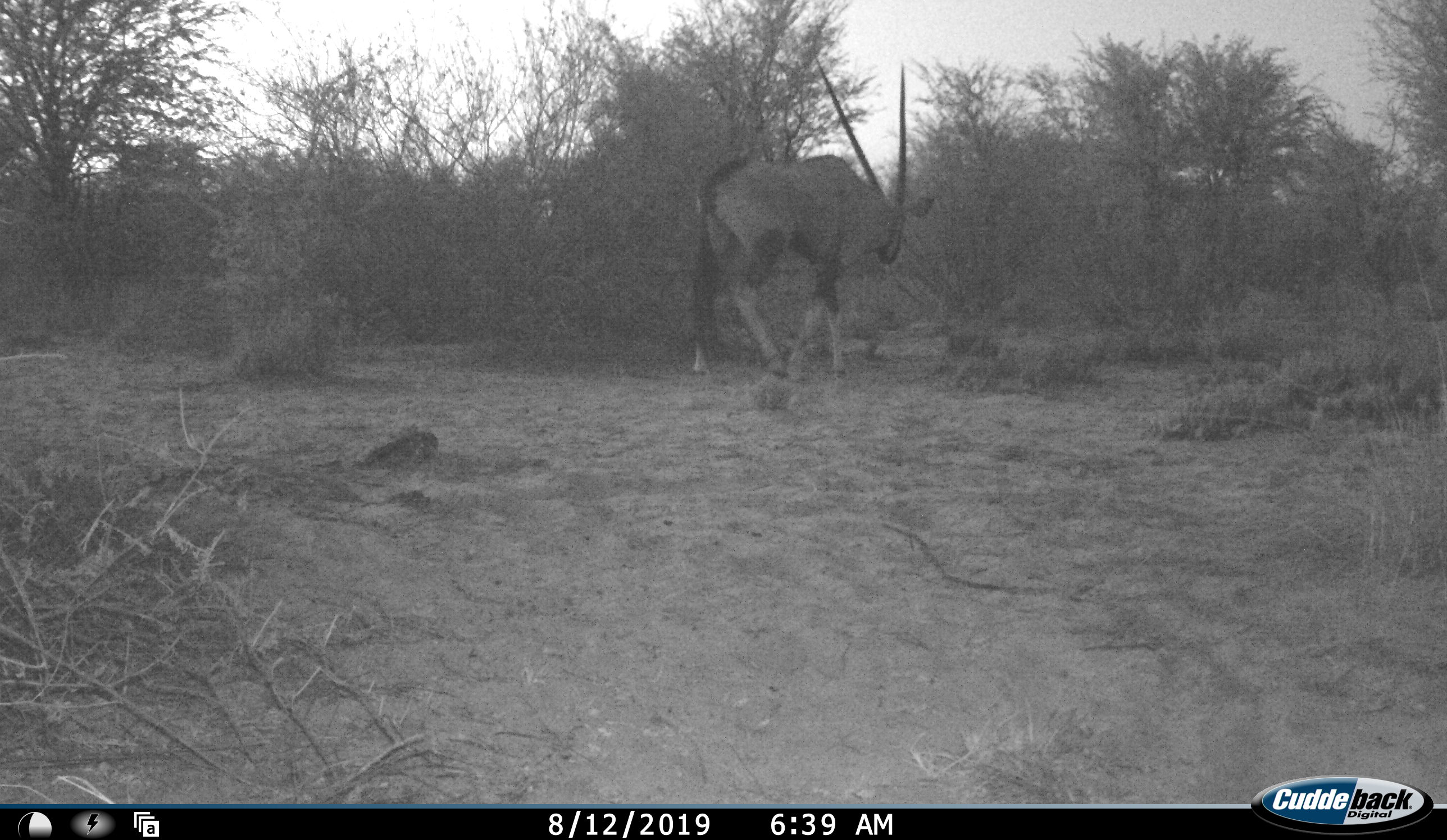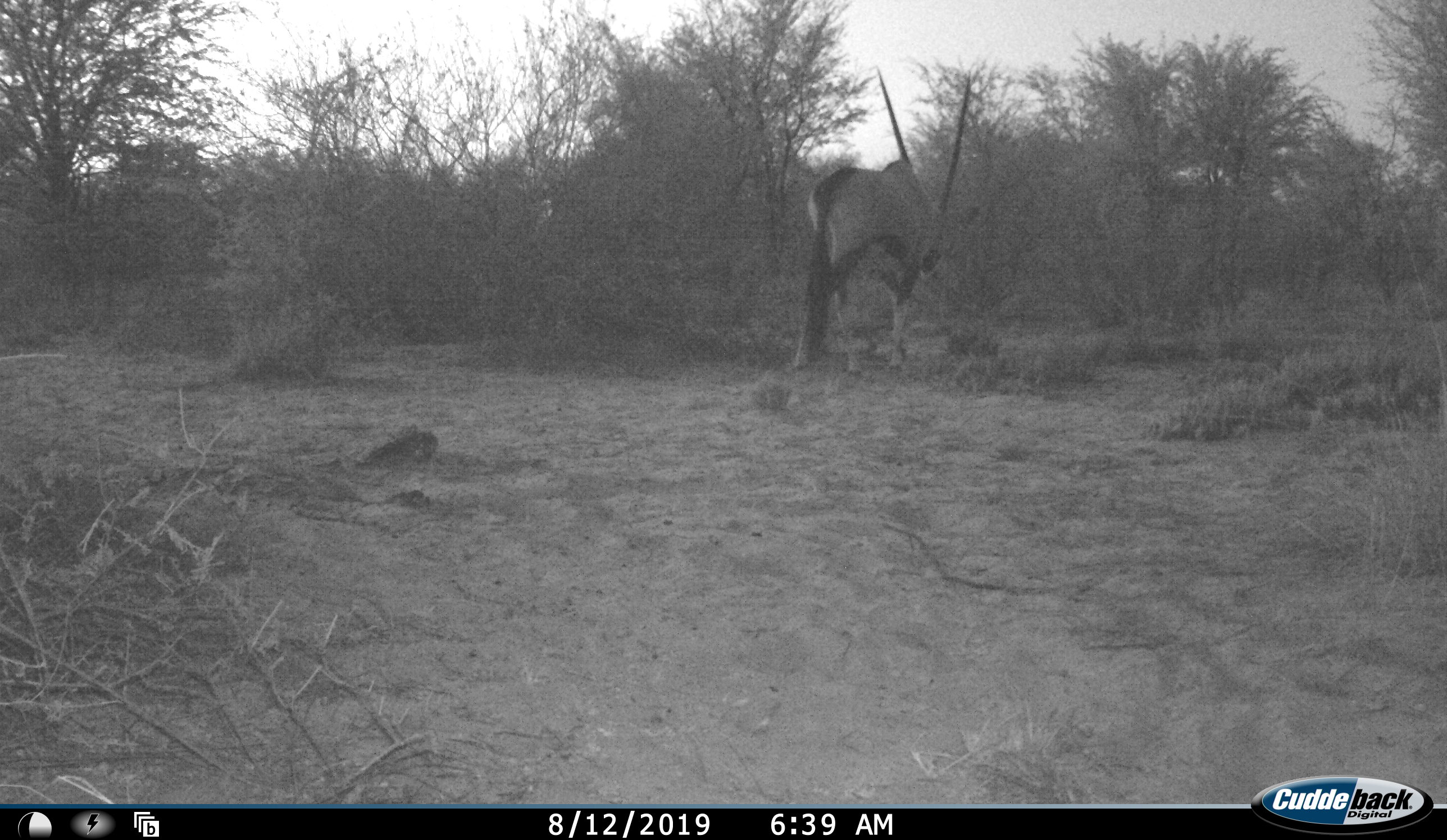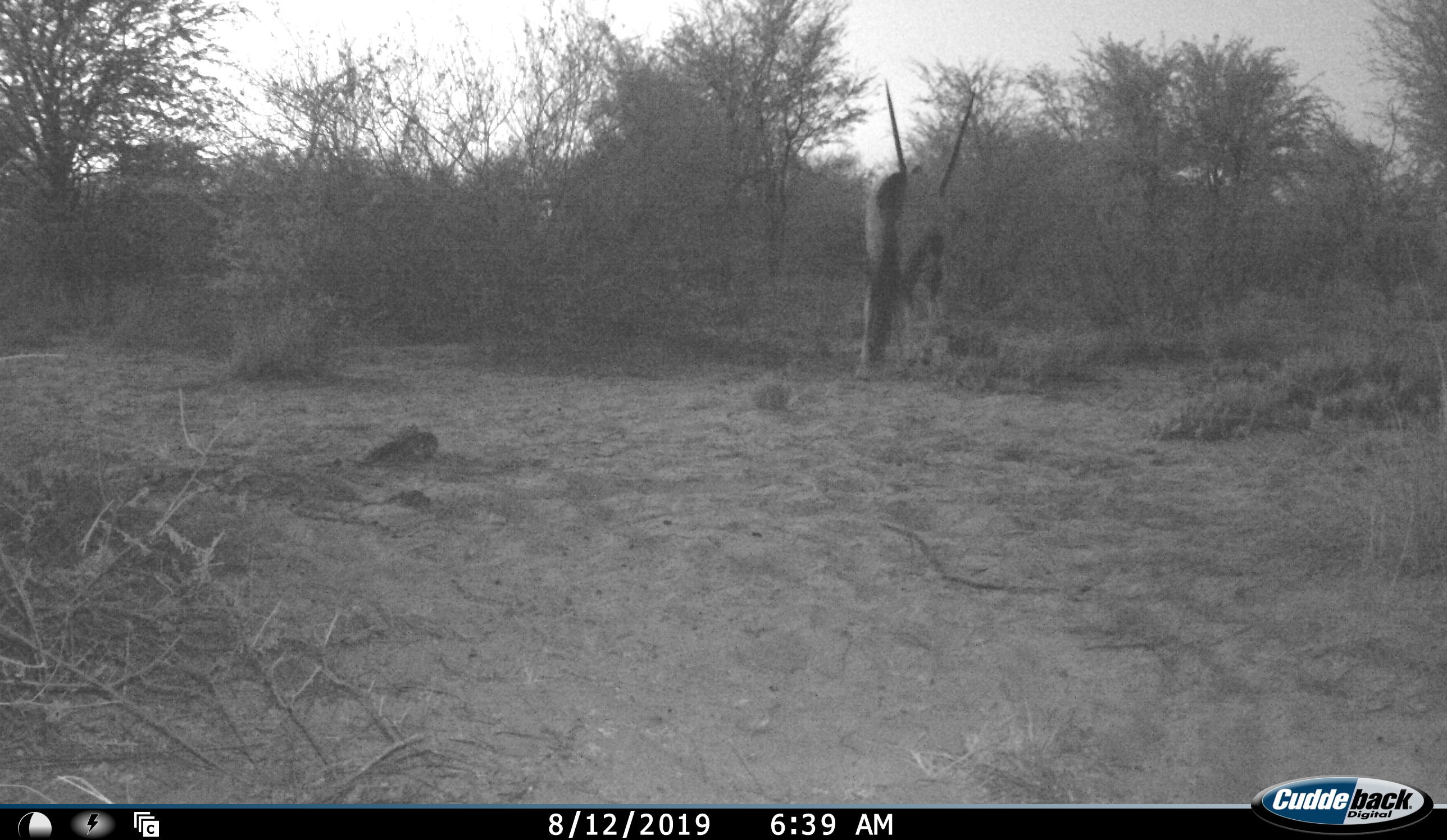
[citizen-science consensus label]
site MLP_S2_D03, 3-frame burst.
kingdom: Animalia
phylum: Chordata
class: Mammalia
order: Artiodactyla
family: Bovidae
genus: Oryx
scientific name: Oryx gazella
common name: gemsbok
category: oryx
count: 1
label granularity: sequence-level